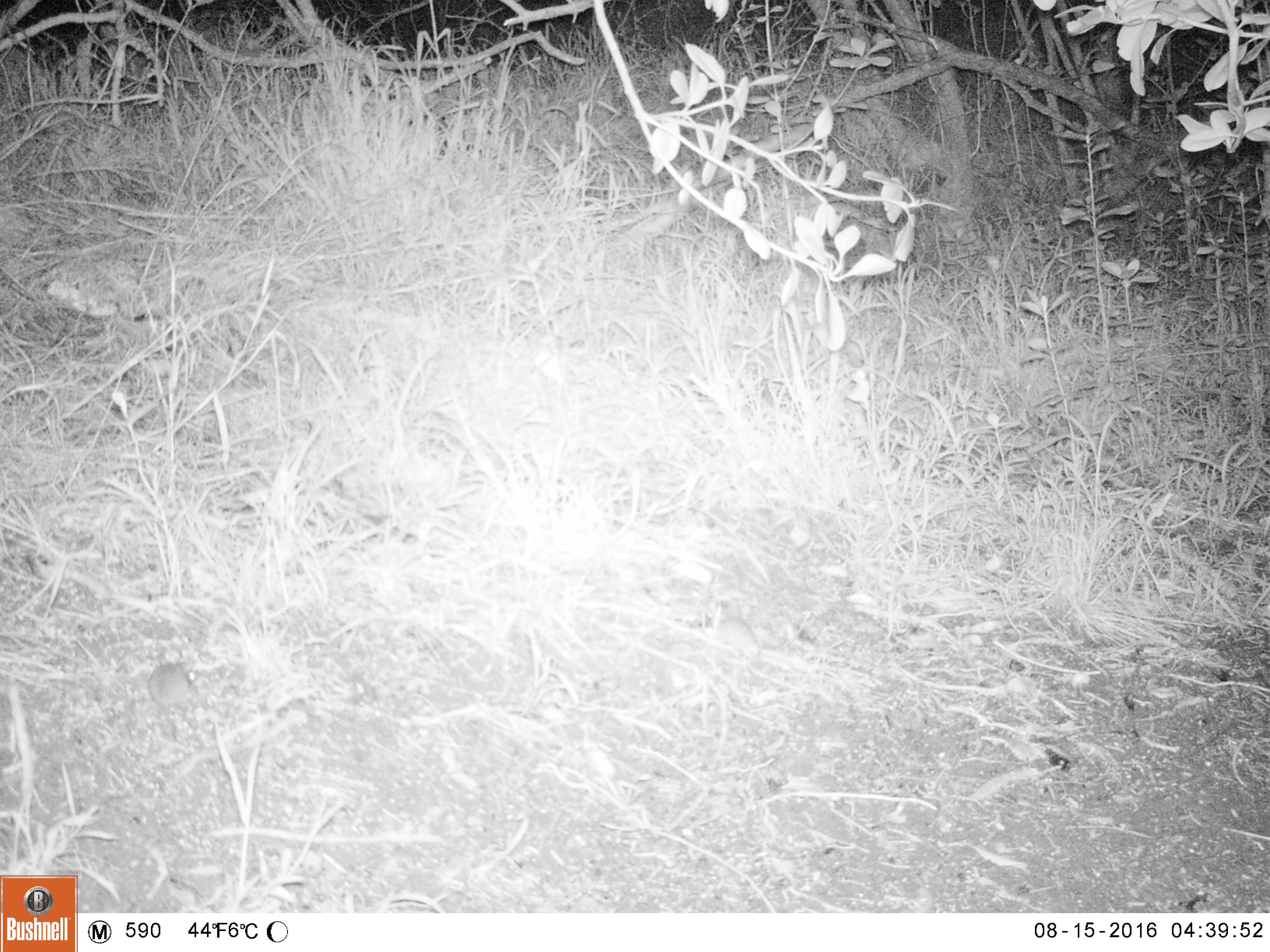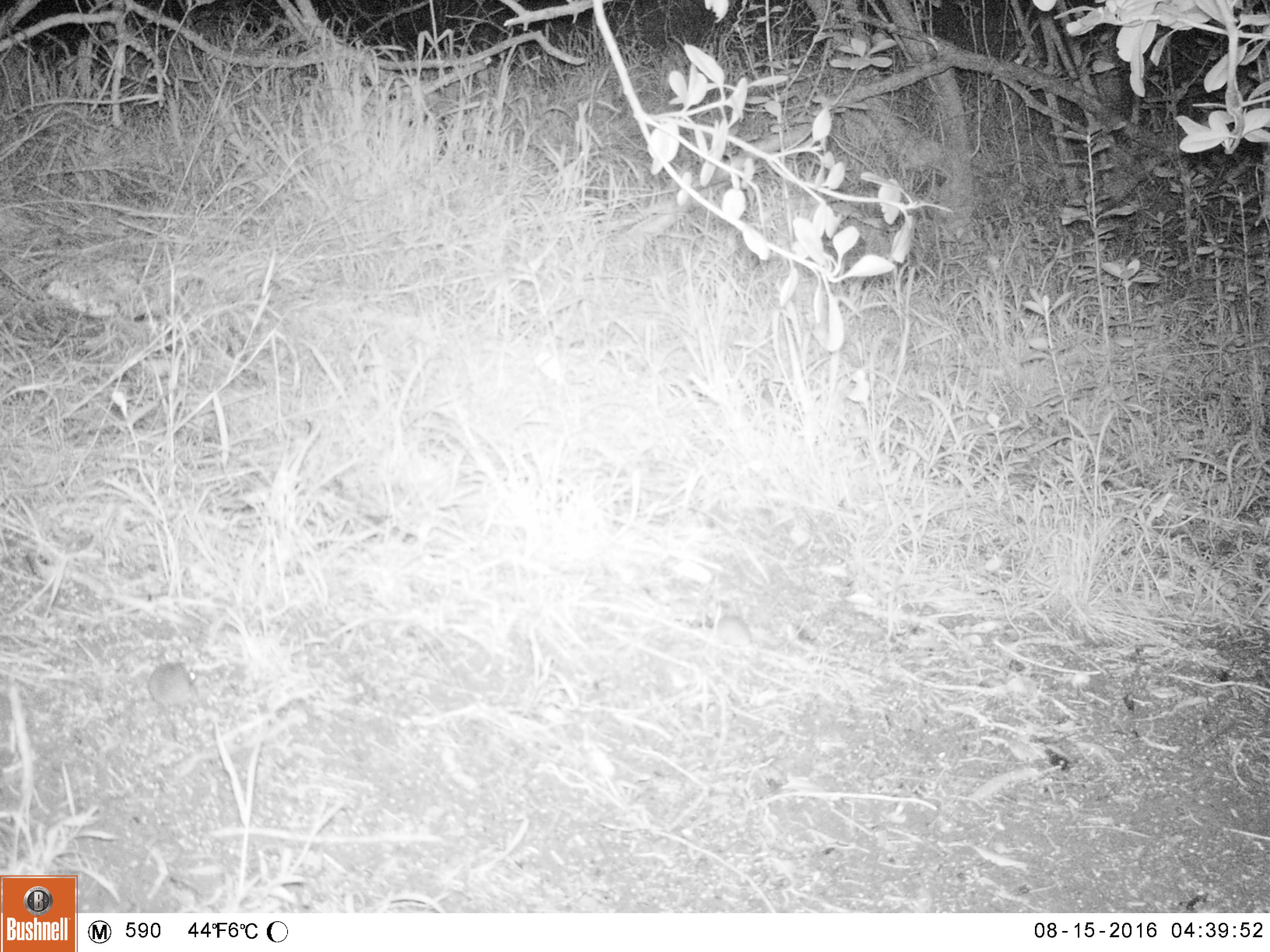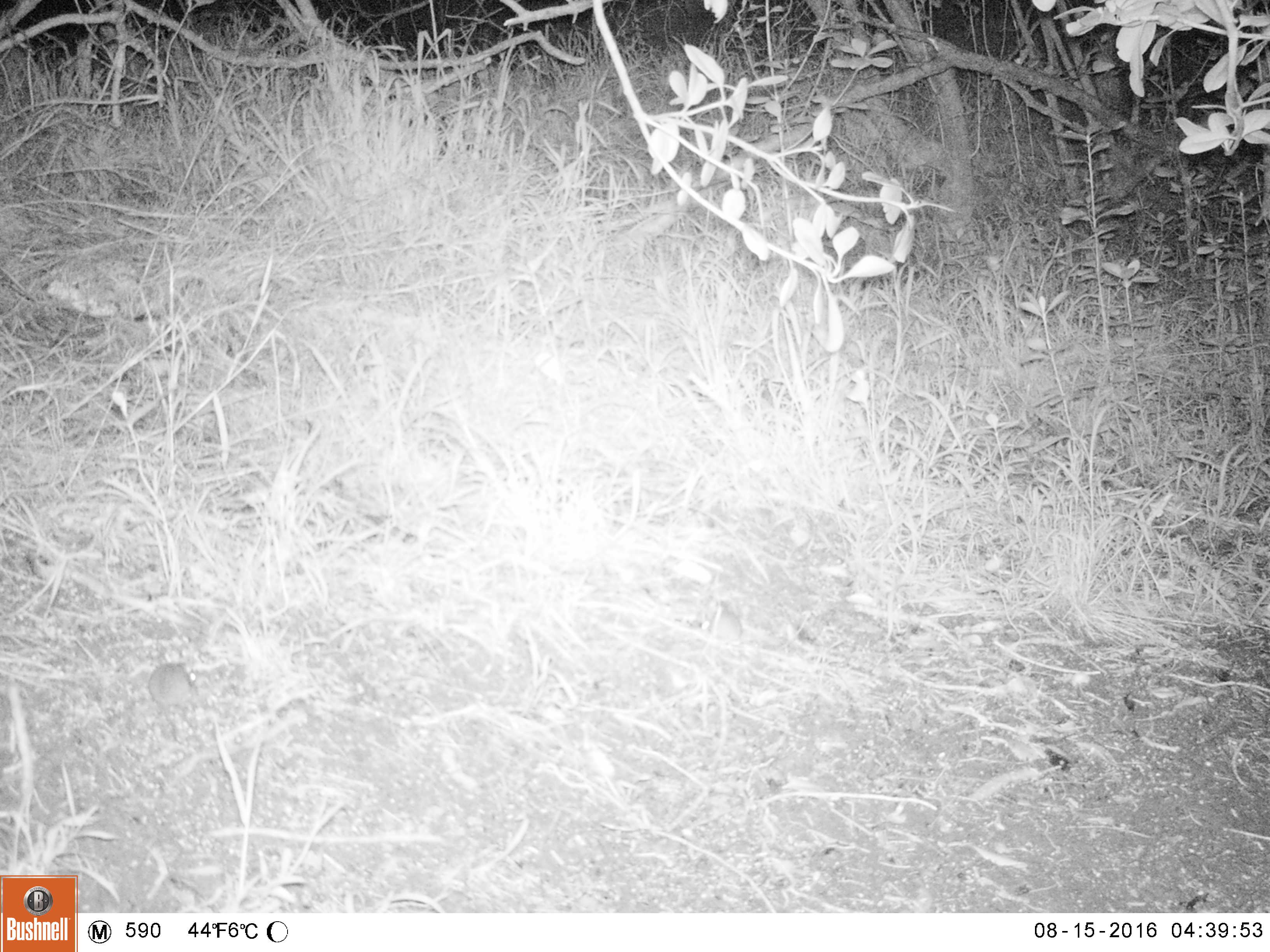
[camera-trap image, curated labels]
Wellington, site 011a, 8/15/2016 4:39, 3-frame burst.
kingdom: Animalia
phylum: Chordata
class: Mammalia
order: Rodentia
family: Muridae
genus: Mus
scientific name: Mus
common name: mouse